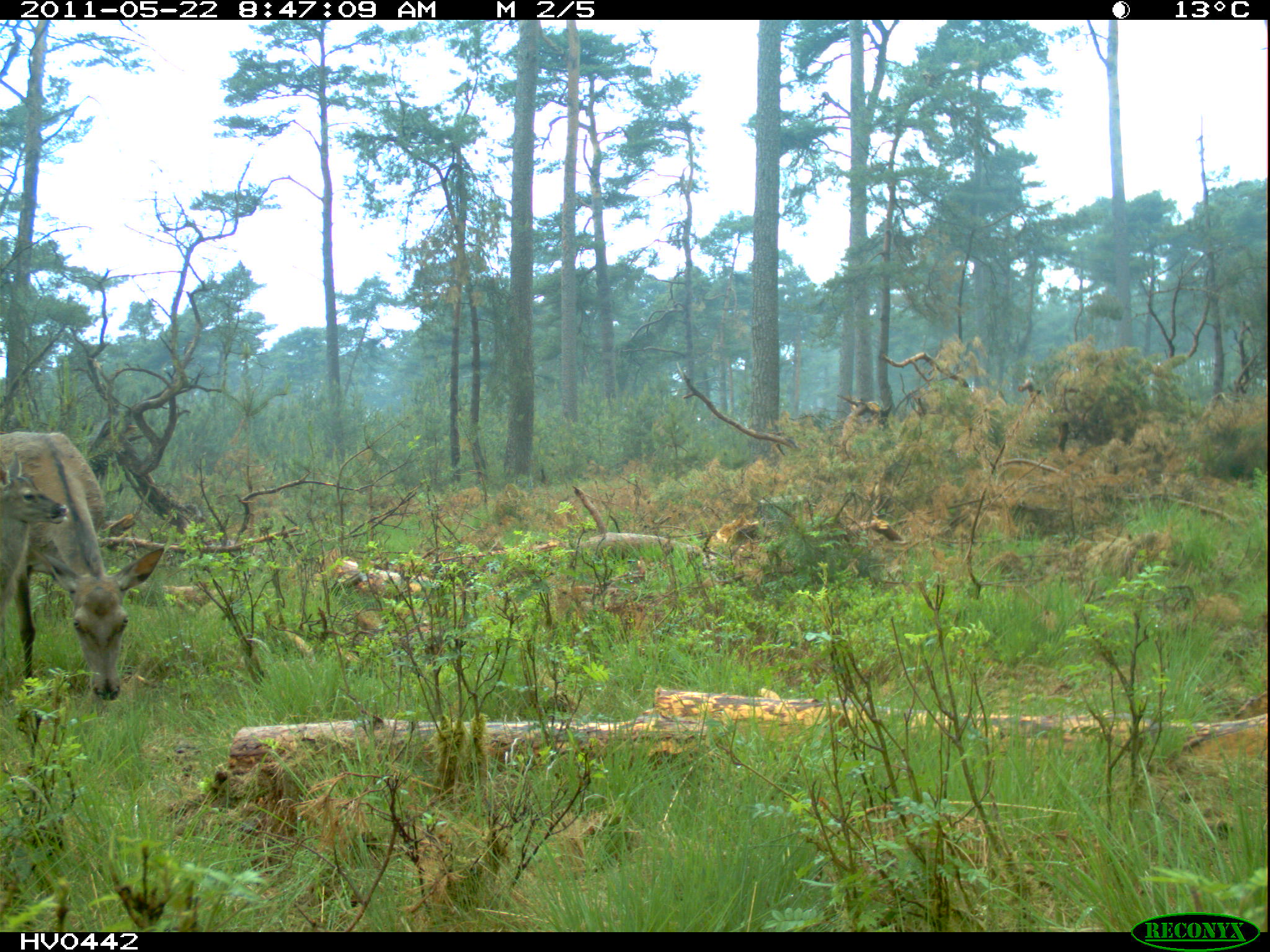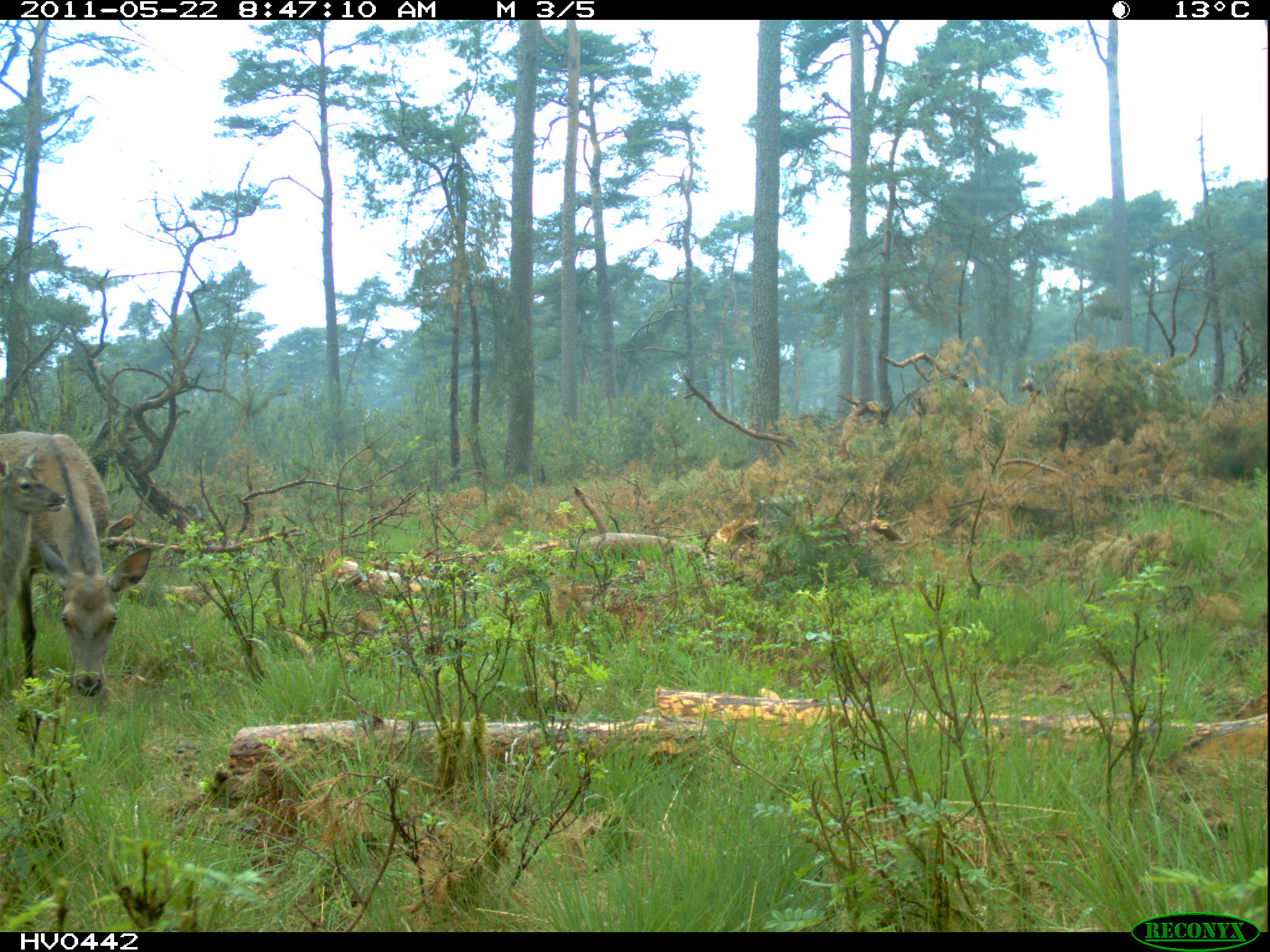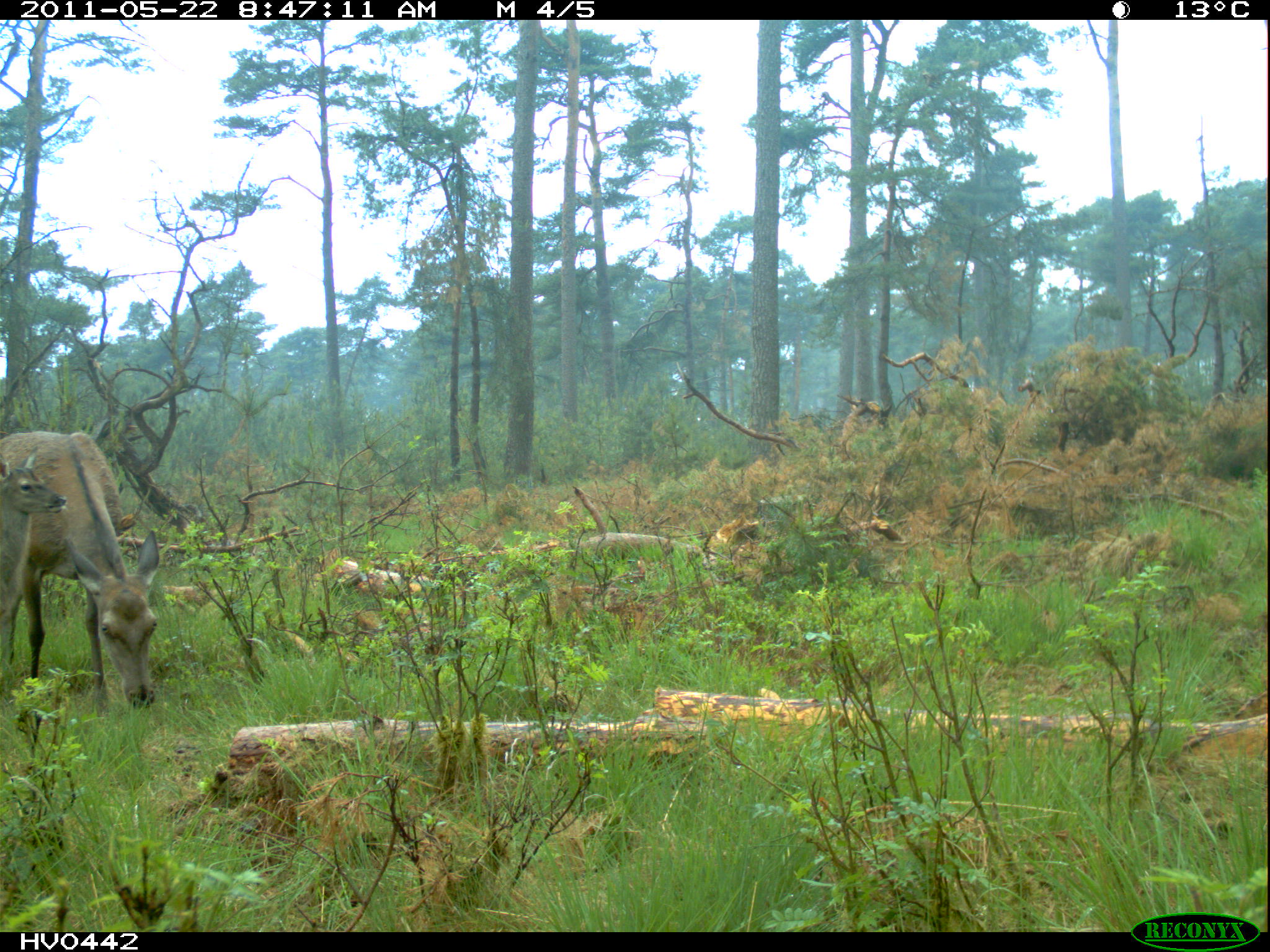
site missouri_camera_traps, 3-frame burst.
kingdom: Animalia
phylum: Chordata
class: Mammalia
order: Artiodactyla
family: Cervidae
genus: Cervus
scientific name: Cervus elaphus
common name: red deer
Red deer (Cervus elaphus). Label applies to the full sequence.